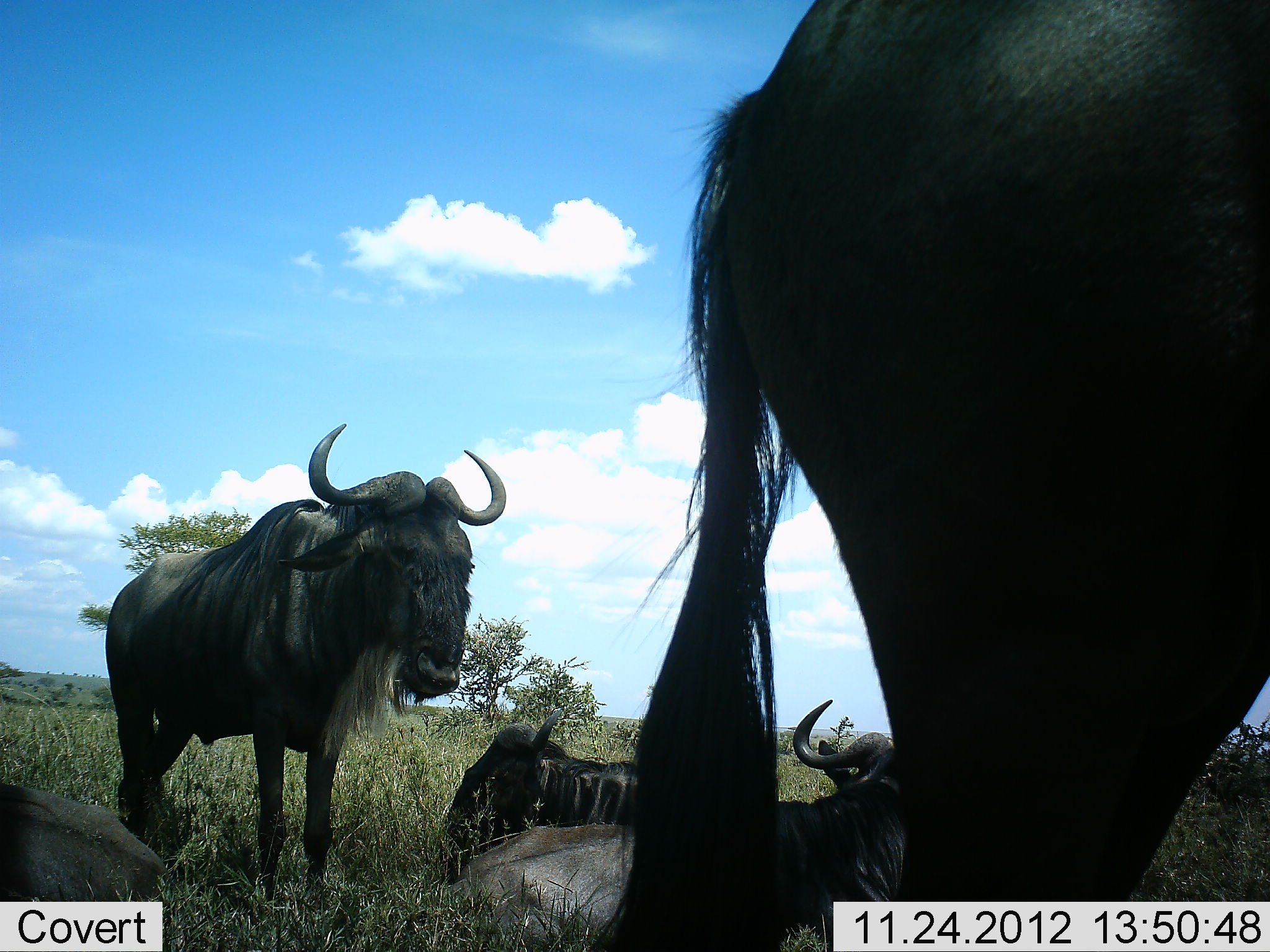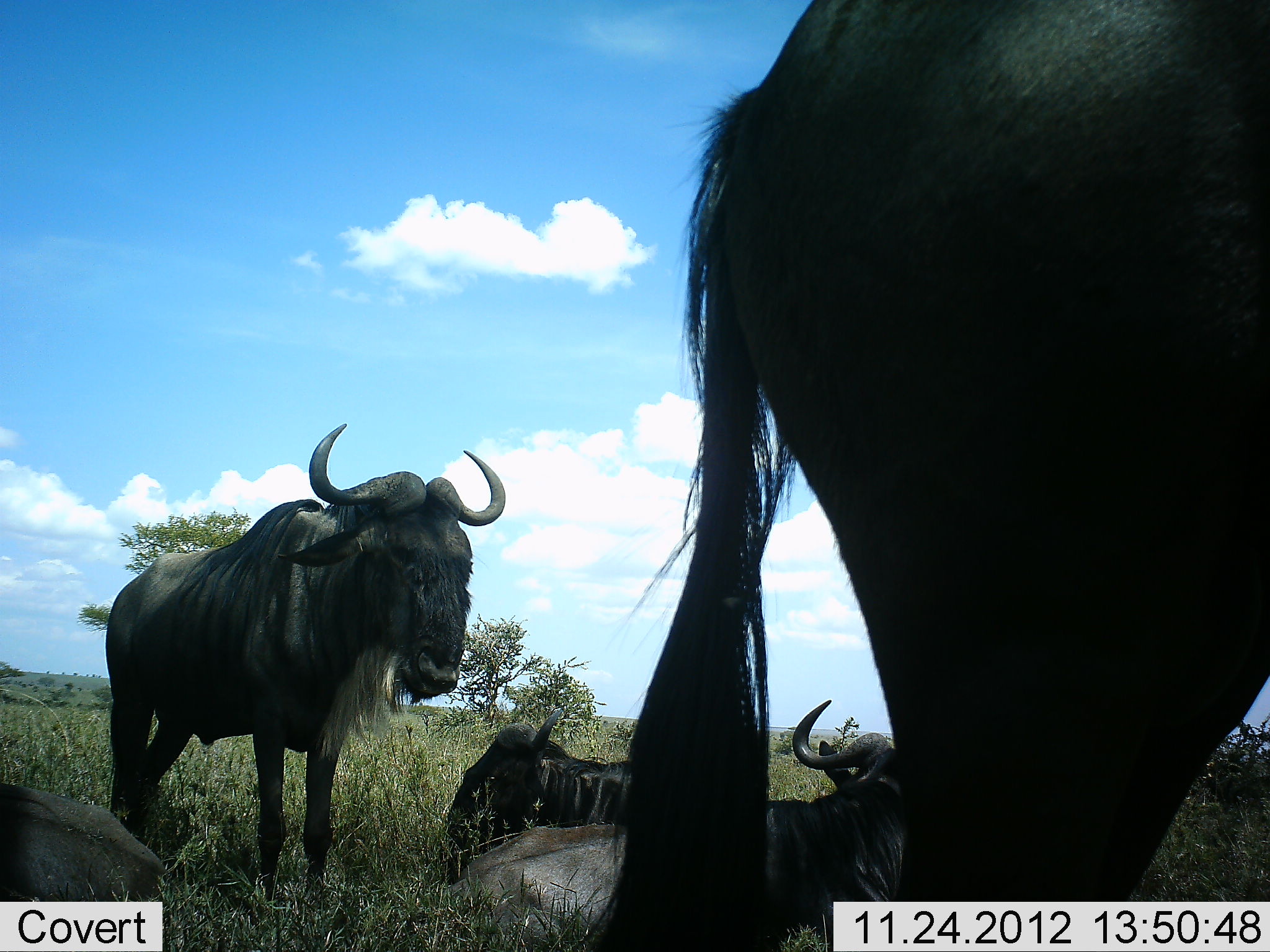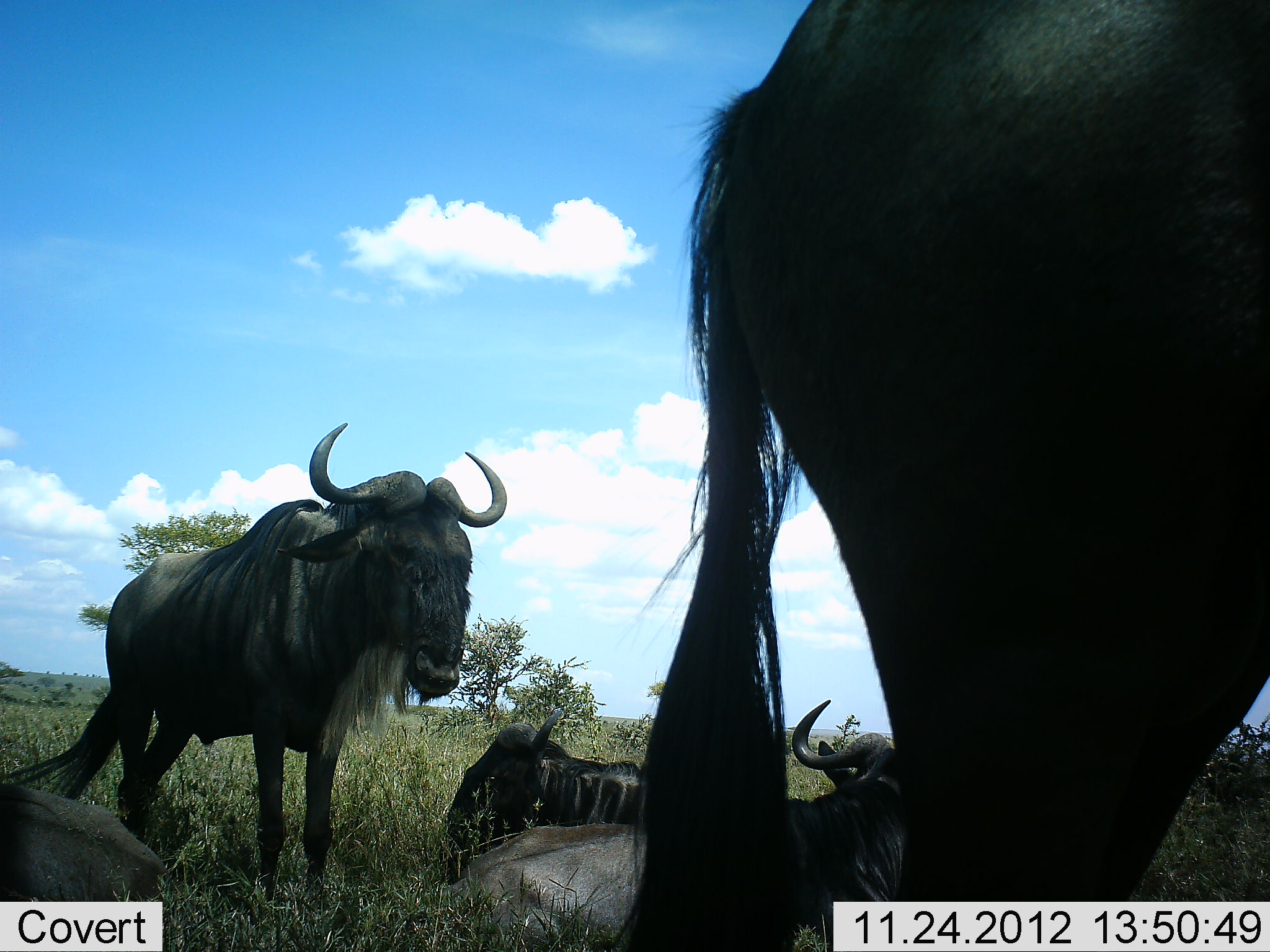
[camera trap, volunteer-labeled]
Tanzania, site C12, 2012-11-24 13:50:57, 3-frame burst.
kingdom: Animalia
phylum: Chordata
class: Mammalia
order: Artiodactyla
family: Bovidae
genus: Connochaetes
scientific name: Connochaetes taurinus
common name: blue wildebeest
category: wildebeest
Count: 5.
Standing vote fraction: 80%.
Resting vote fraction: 80%.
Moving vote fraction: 0%.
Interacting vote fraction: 0%.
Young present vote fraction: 0%.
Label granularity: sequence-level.